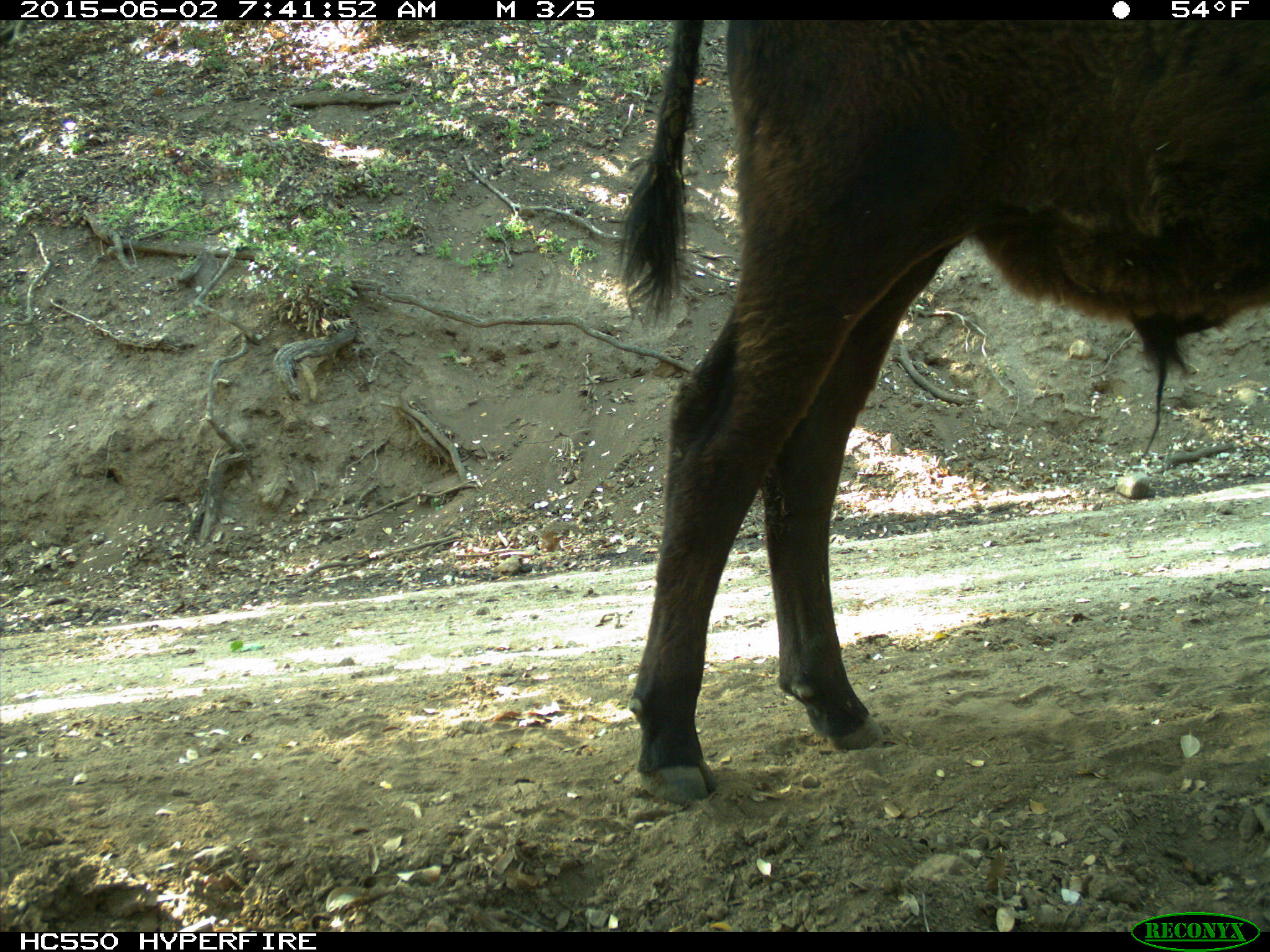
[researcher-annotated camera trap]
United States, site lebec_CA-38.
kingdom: Animalia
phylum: Chordata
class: Mammalia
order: Artiodactyla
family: Bovidae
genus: Bos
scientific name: Bos taurus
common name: domestic cow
Bos taurus (domestic cow).